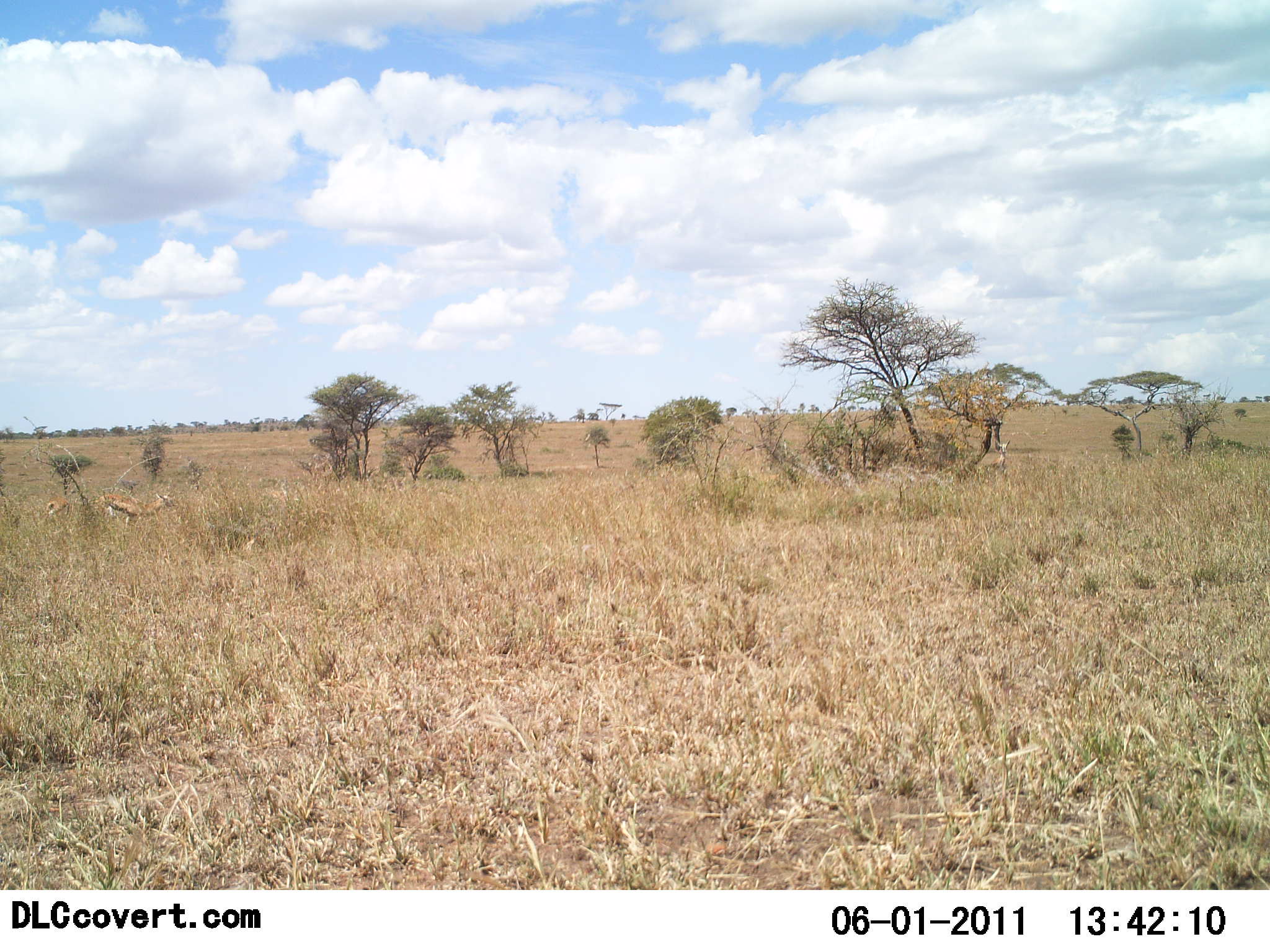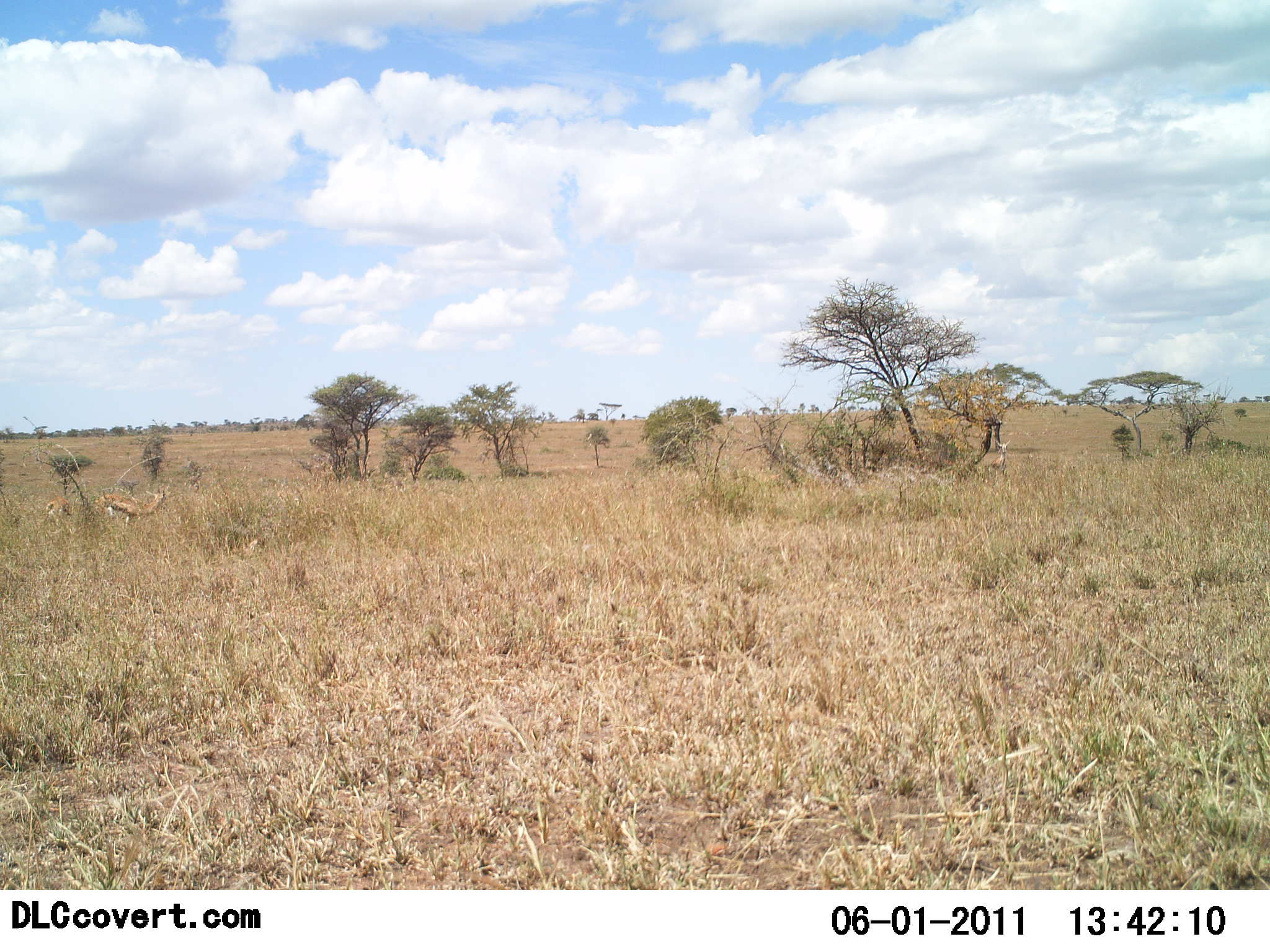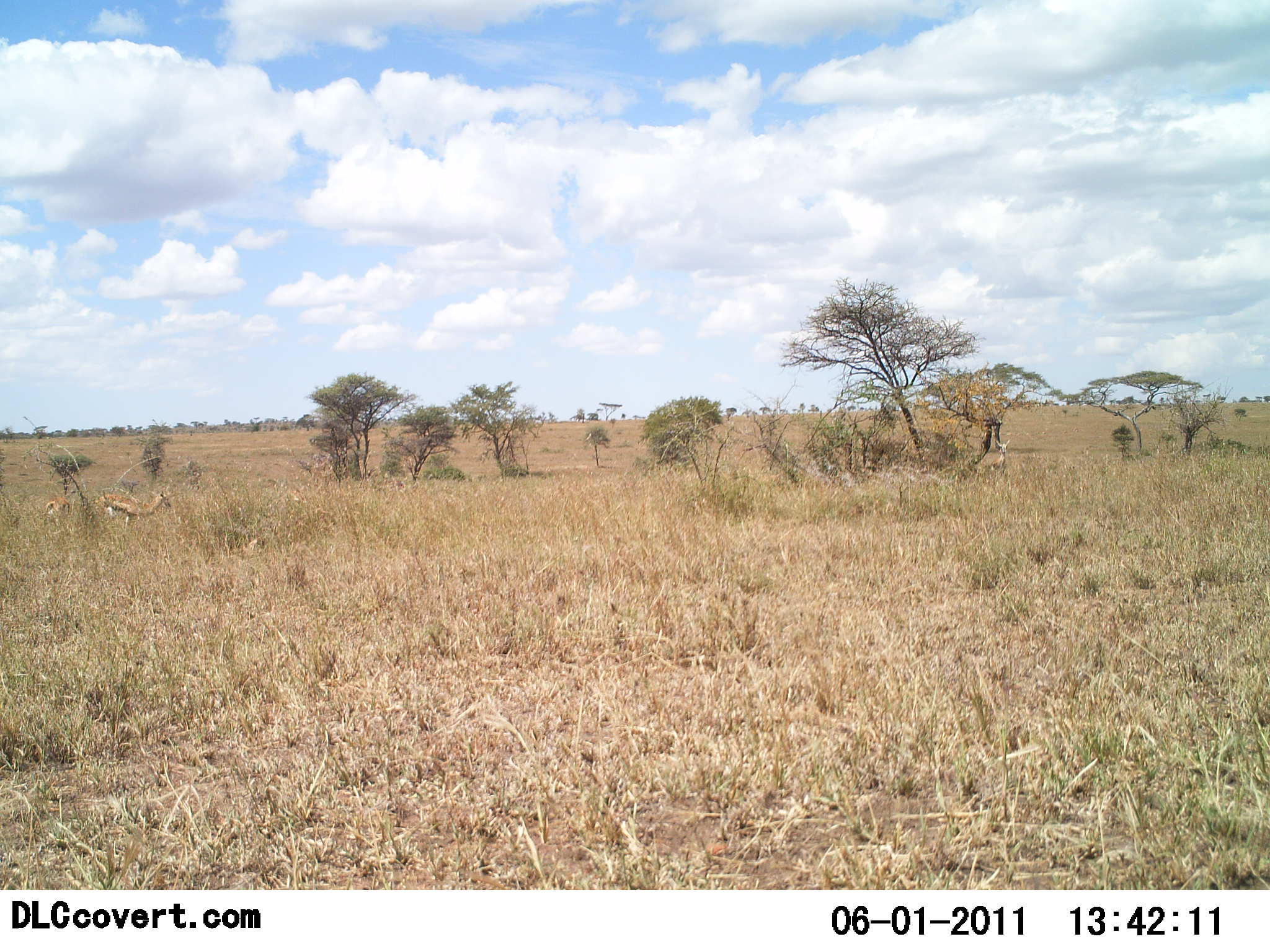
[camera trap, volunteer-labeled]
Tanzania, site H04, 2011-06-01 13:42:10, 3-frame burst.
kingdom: Animalia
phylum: Chordata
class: Mammalia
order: Artiodactyla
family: Bovidae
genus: Eudorcas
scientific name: Eudorcas thomsonii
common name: thomson's gazelle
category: gazellethomsons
Gazellethomsons (thomson's gazelle) (Eudorcas thomsonii), count 3. Behavior (volunteer vote fractions): standing 50%, resting 12%, moving 0%, interacting 0%. Young present (vote fraction): 0%. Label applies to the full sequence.